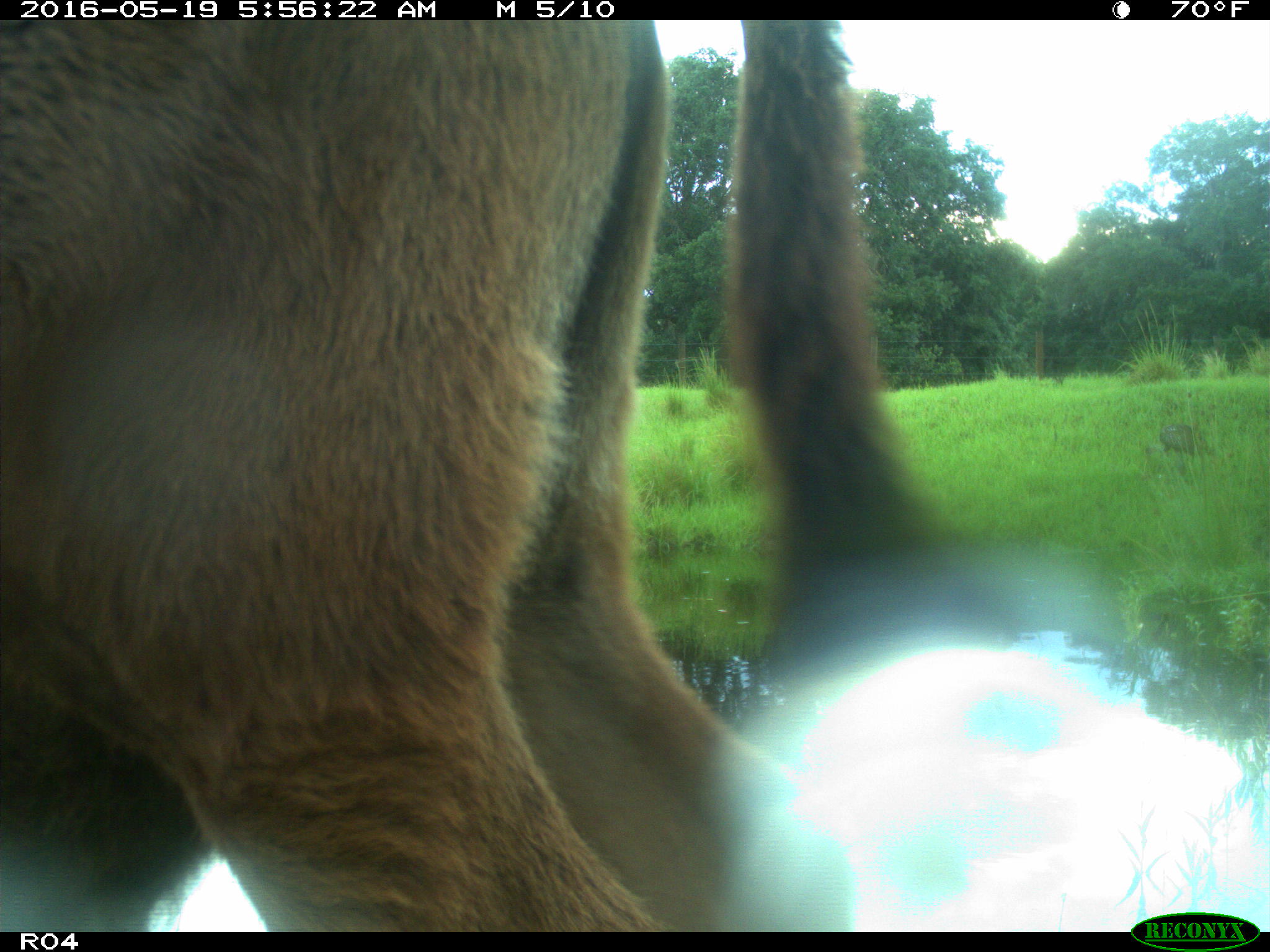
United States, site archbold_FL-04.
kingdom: Animalia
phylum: Chordata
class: Mammalia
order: Artiodactyla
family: Bovidae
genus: Bos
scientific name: Bos taurus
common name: domestic cow